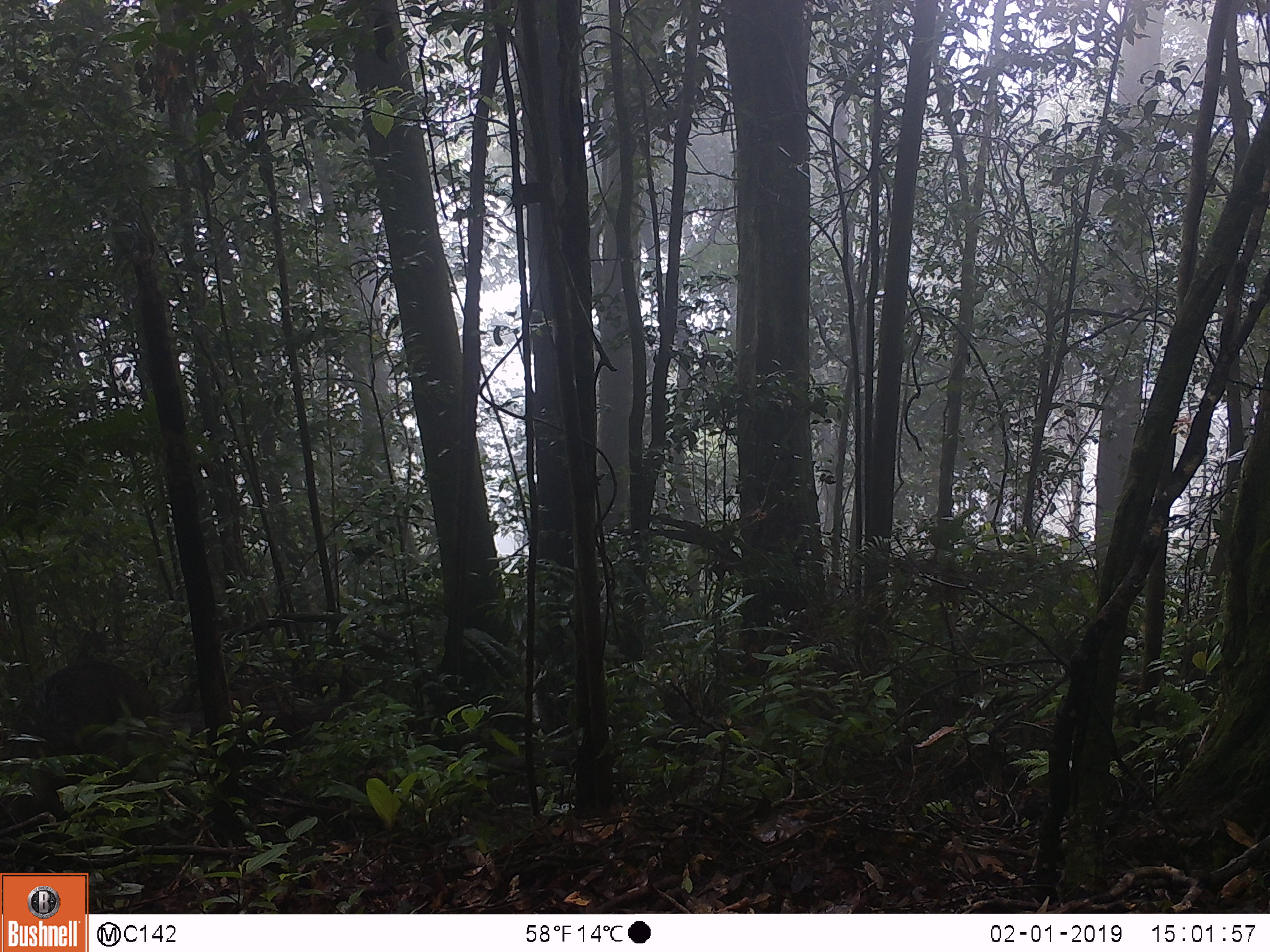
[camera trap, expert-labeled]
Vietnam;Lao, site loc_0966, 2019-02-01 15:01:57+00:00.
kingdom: Animalia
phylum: Chordata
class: Mammalia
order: Artiodactyla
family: Suidae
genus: Sus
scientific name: Sus scrofa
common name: eurasian wild pig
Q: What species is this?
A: Eurasian wild pig (Sus scrofa).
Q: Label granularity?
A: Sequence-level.